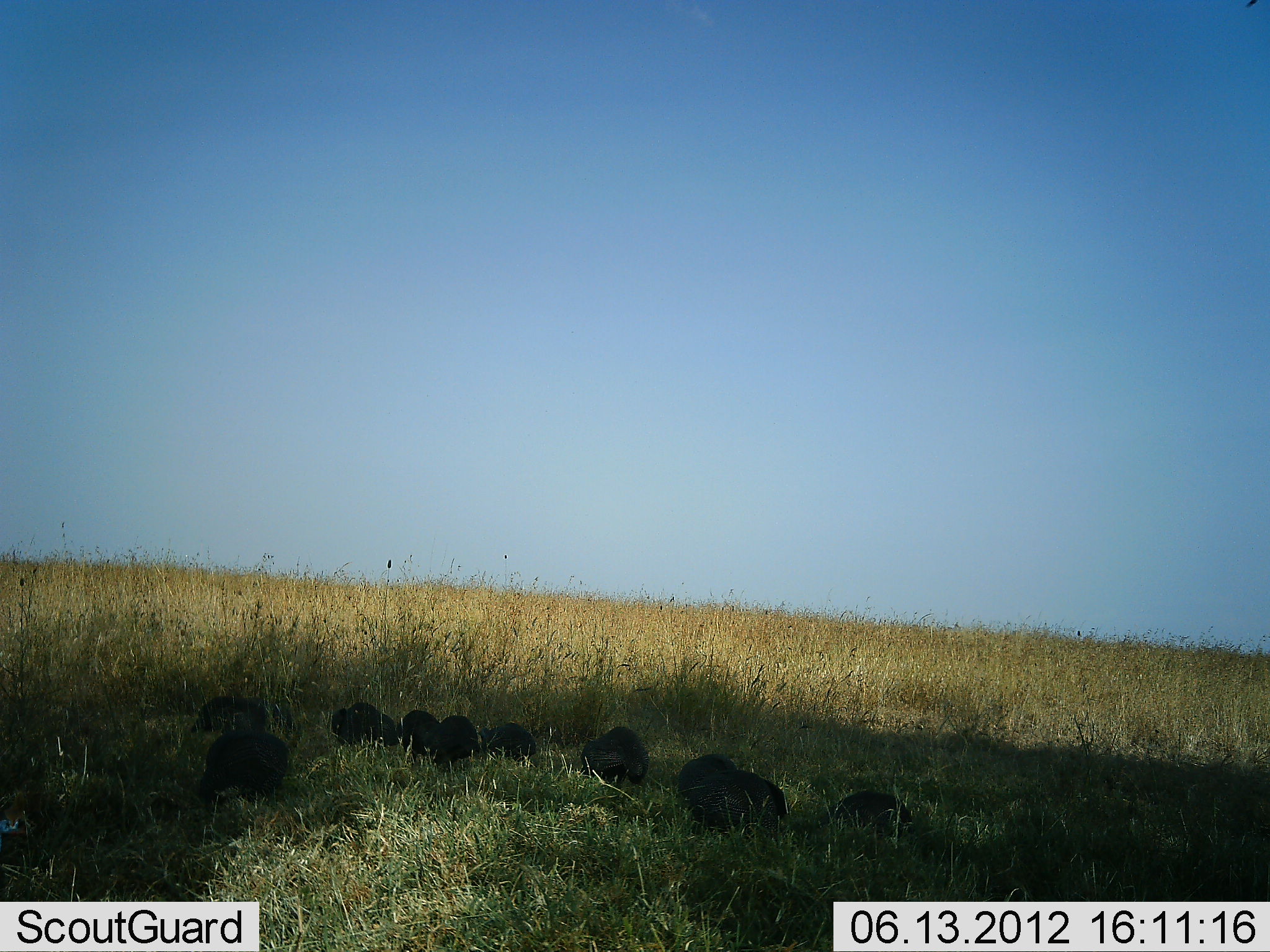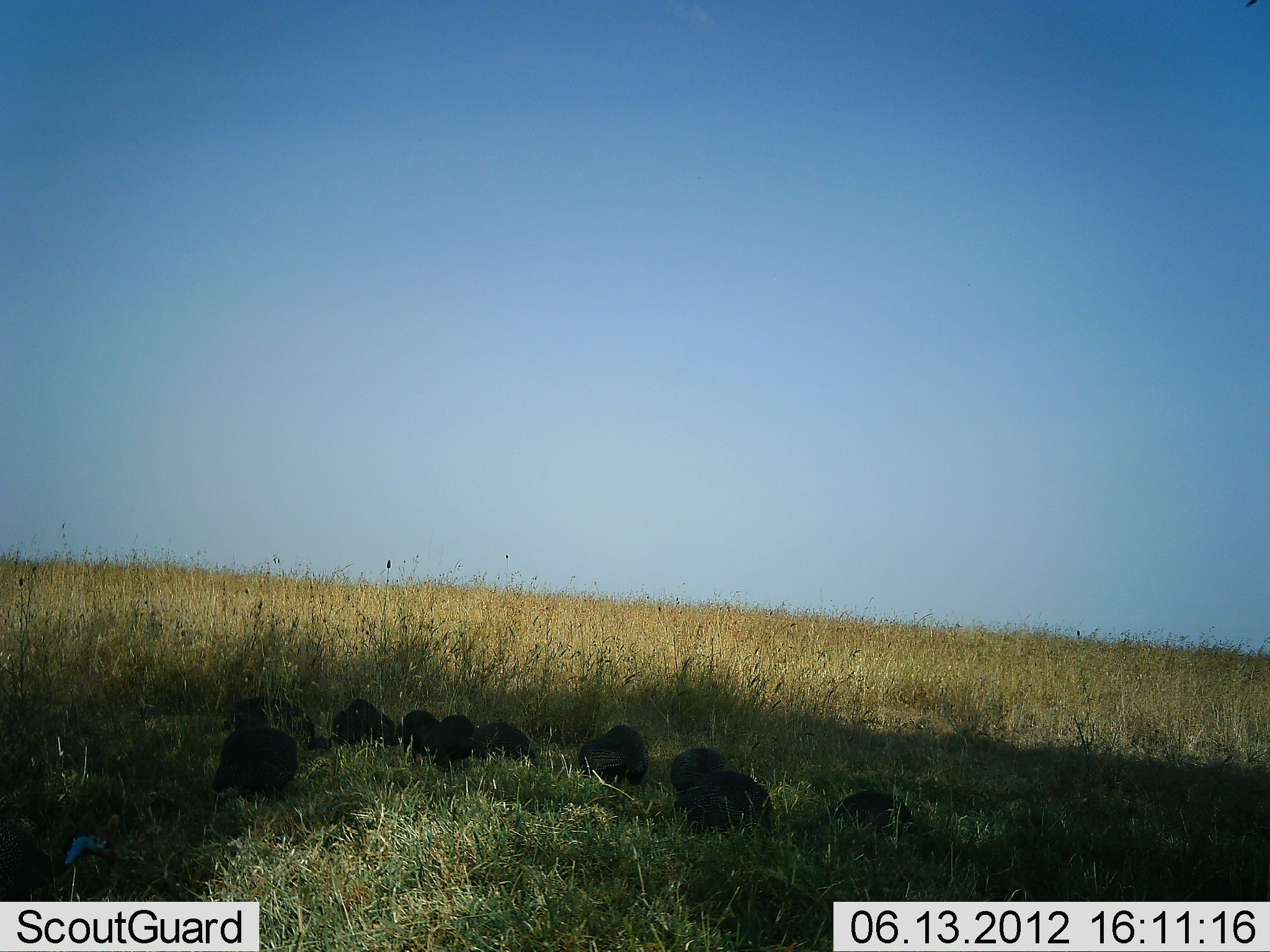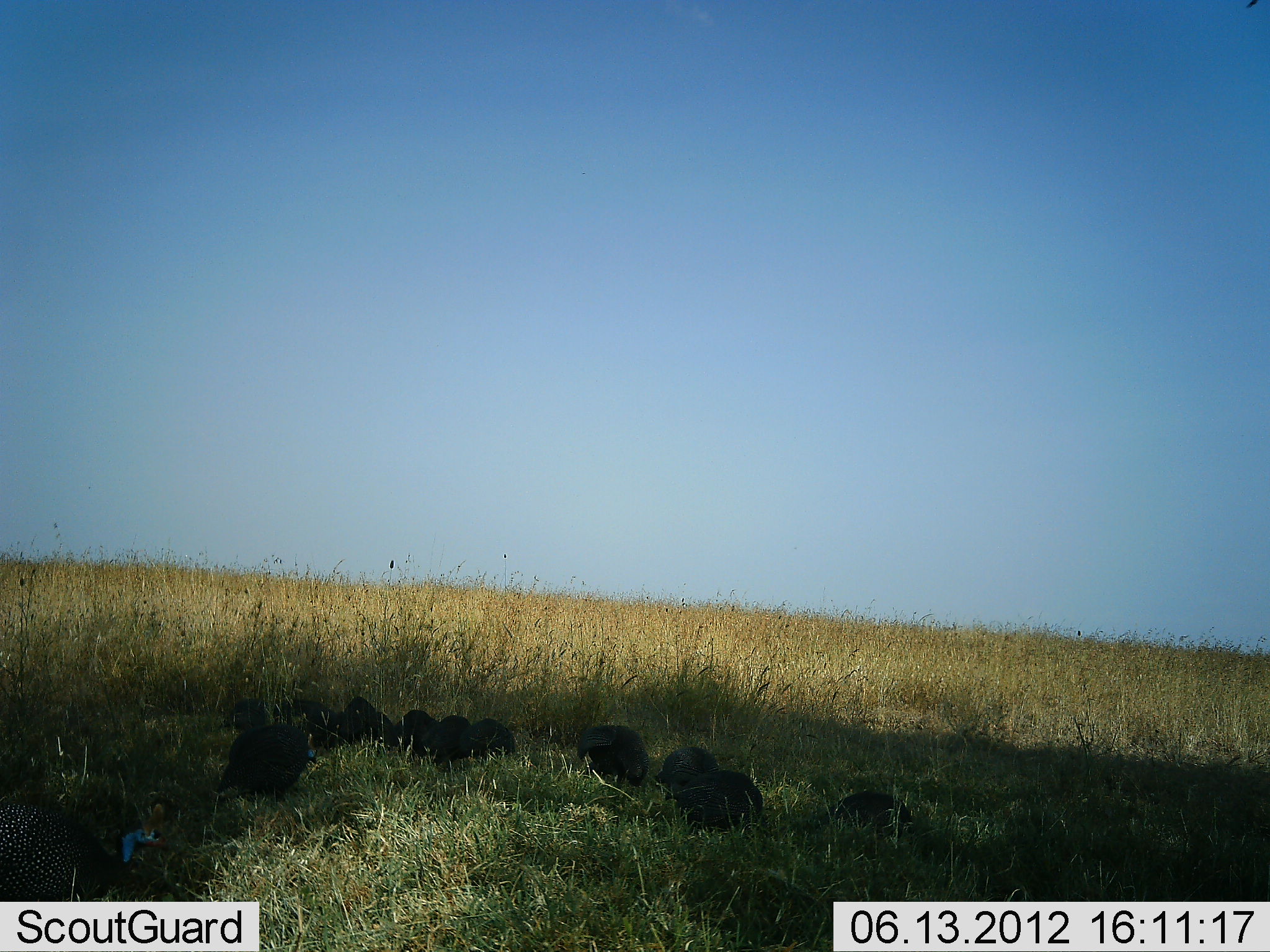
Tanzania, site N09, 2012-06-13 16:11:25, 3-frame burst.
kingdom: Animalia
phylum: Chordata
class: Aves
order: Galliformes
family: Numididae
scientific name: Numididae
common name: guinea fowl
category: guineafowl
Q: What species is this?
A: Guineafowl (guinea fowl) (Numididae).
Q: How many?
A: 11-50.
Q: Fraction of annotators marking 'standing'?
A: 10%.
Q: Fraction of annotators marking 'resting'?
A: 0%.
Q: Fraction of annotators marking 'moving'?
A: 50%.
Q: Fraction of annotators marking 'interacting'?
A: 0%.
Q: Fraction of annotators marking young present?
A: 0%.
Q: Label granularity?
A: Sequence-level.